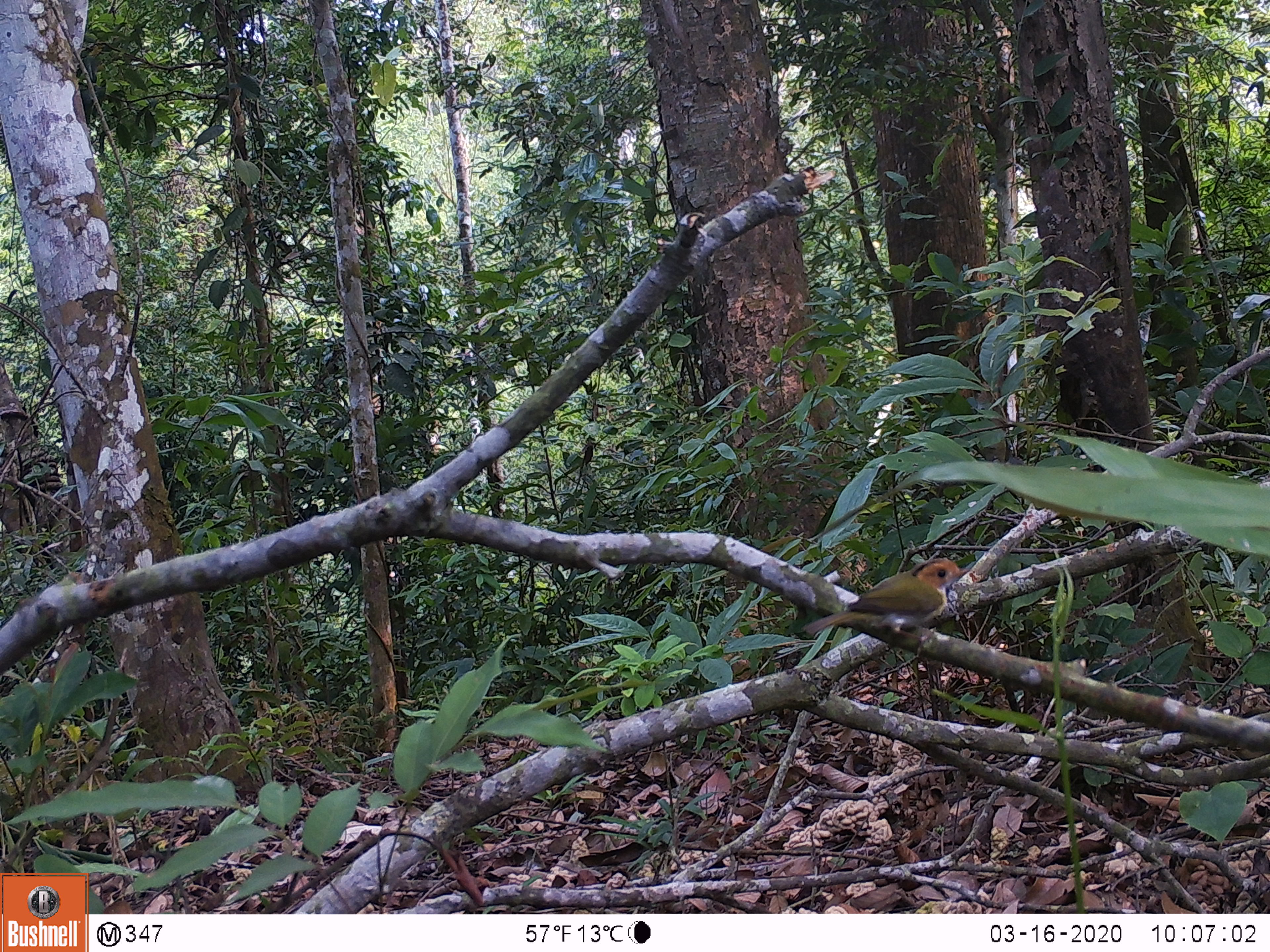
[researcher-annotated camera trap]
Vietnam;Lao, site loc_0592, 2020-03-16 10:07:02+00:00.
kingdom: Animalia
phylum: Chordata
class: Aves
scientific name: Aves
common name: bird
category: unidentified bird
Unidentified bird (bird) (Aves). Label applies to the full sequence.